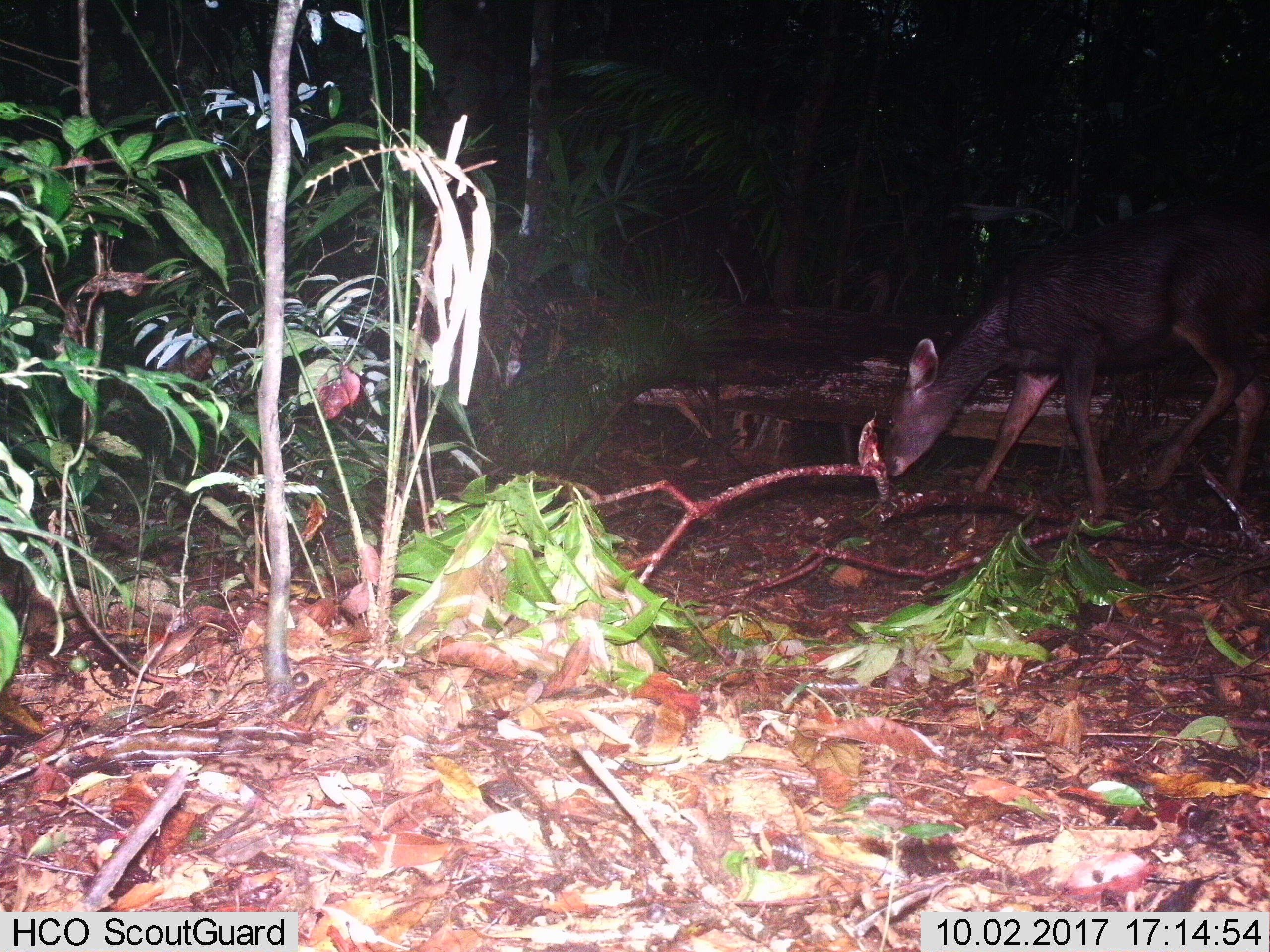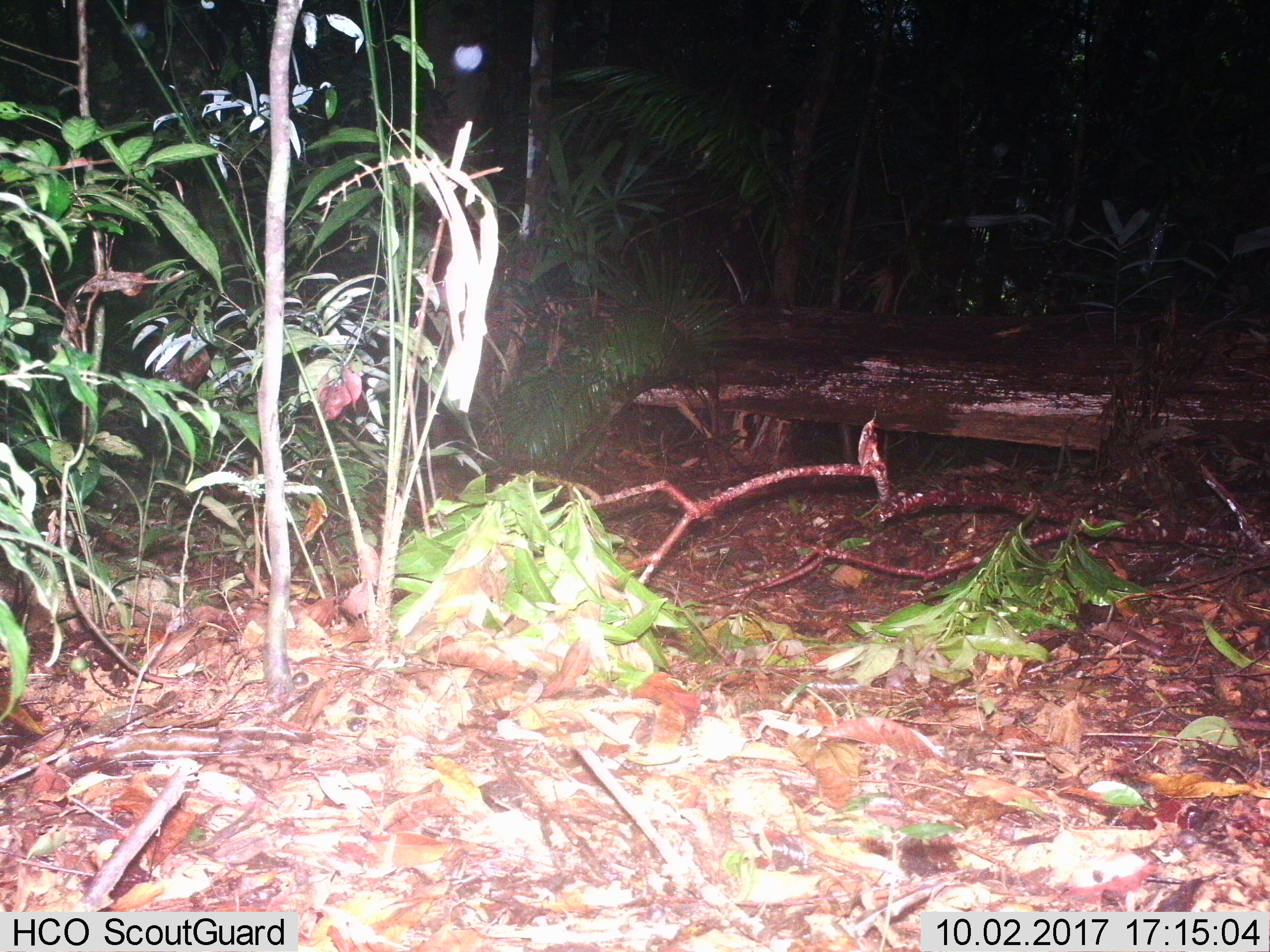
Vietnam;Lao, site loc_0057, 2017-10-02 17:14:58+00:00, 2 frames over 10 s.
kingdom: Animalia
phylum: Chordata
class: Mammalia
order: Artiodactyla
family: Cervidae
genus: Rusa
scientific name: Rusa unicolor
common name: sambar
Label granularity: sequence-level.